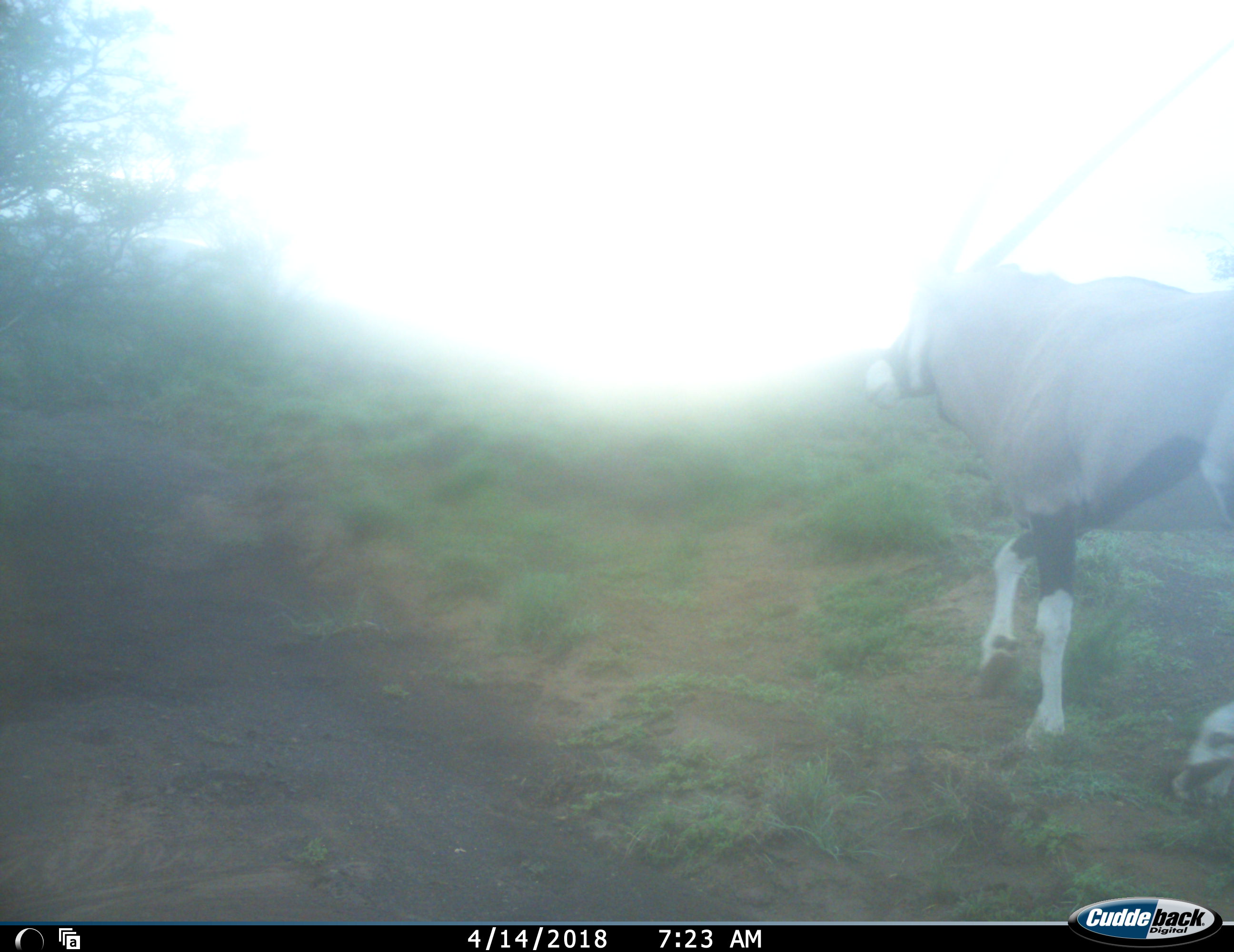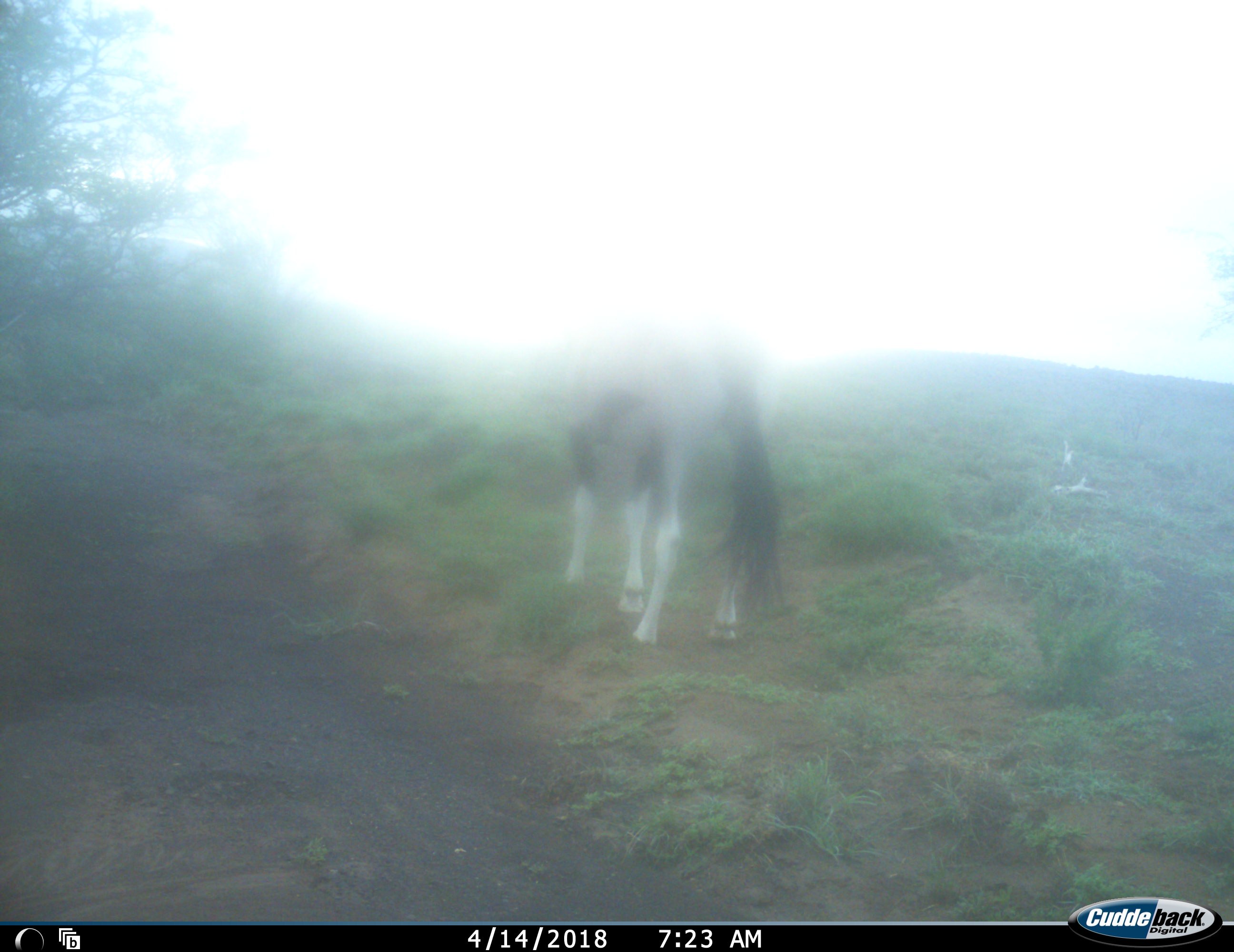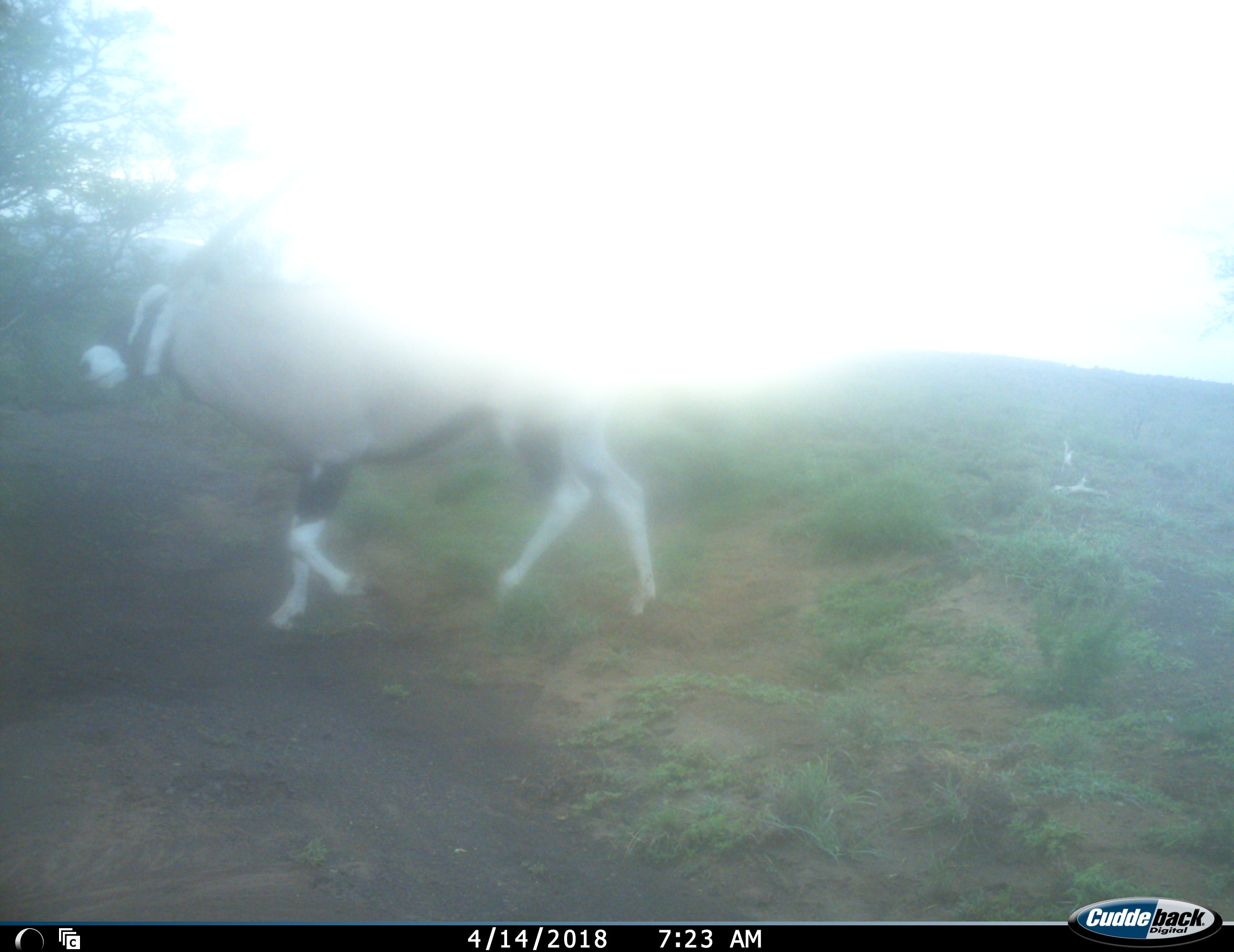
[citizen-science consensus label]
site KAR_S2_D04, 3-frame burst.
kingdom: Animalia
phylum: Chordata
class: Mammalia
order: Artiodactyla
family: Bovidae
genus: Oryx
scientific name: Oryx gazella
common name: gemsbok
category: oryx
Oryx (gemsbok) (Oryx gazella), count 1. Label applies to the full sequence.